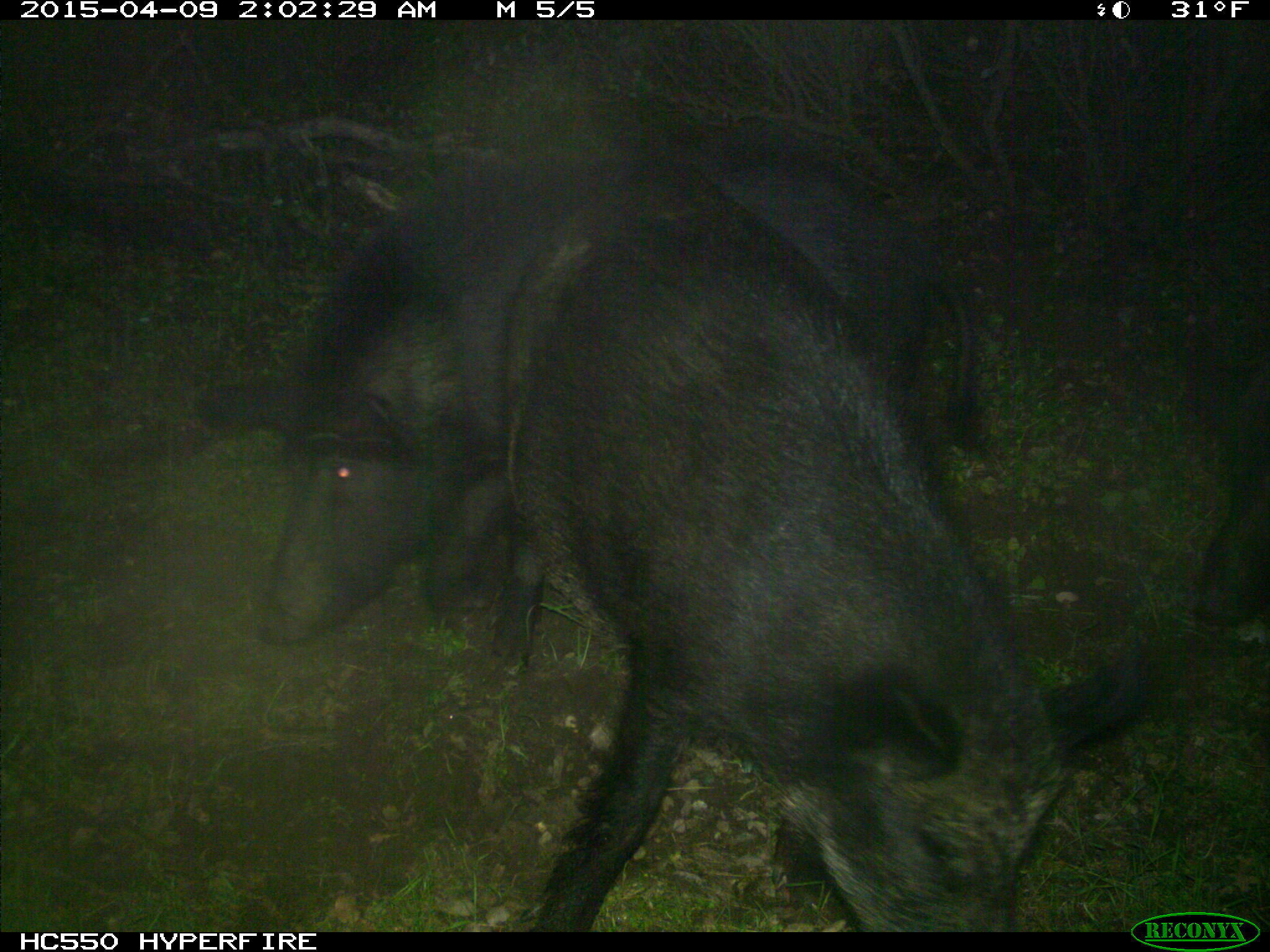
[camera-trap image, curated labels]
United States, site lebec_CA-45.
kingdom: Animalia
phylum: Chordata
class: Mammalia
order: Artiodactyla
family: Suidae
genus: Sus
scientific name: Sus scrofa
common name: wild boar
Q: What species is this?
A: Sus scrofa (wild boar).